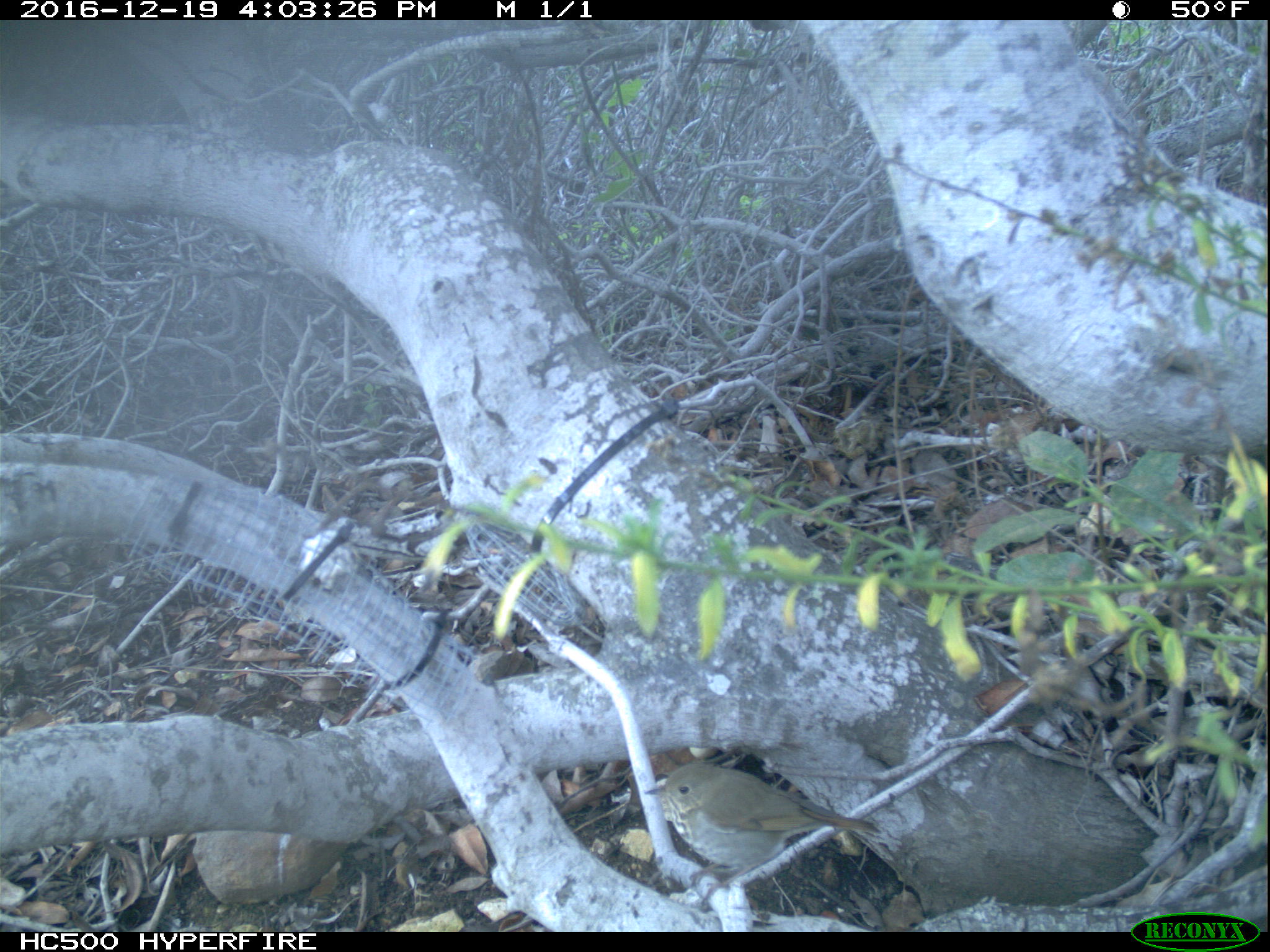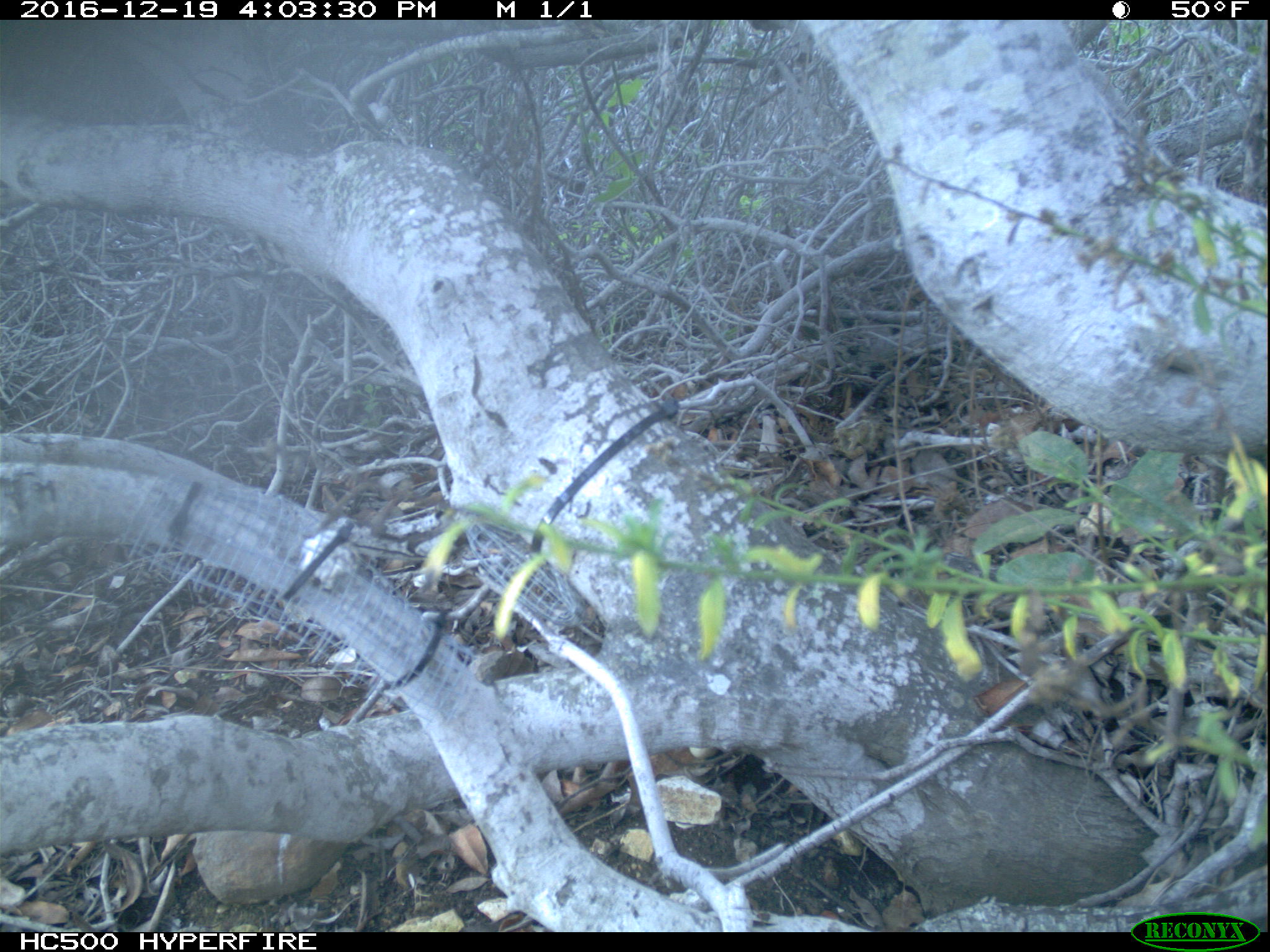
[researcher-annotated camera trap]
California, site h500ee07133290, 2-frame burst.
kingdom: Animalia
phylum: Chordata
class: Aves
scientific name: Aves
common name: bird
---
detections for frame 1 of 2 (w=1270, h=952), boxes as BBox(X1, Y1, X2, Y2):
bird: BBox(641, 758, 882, 884)